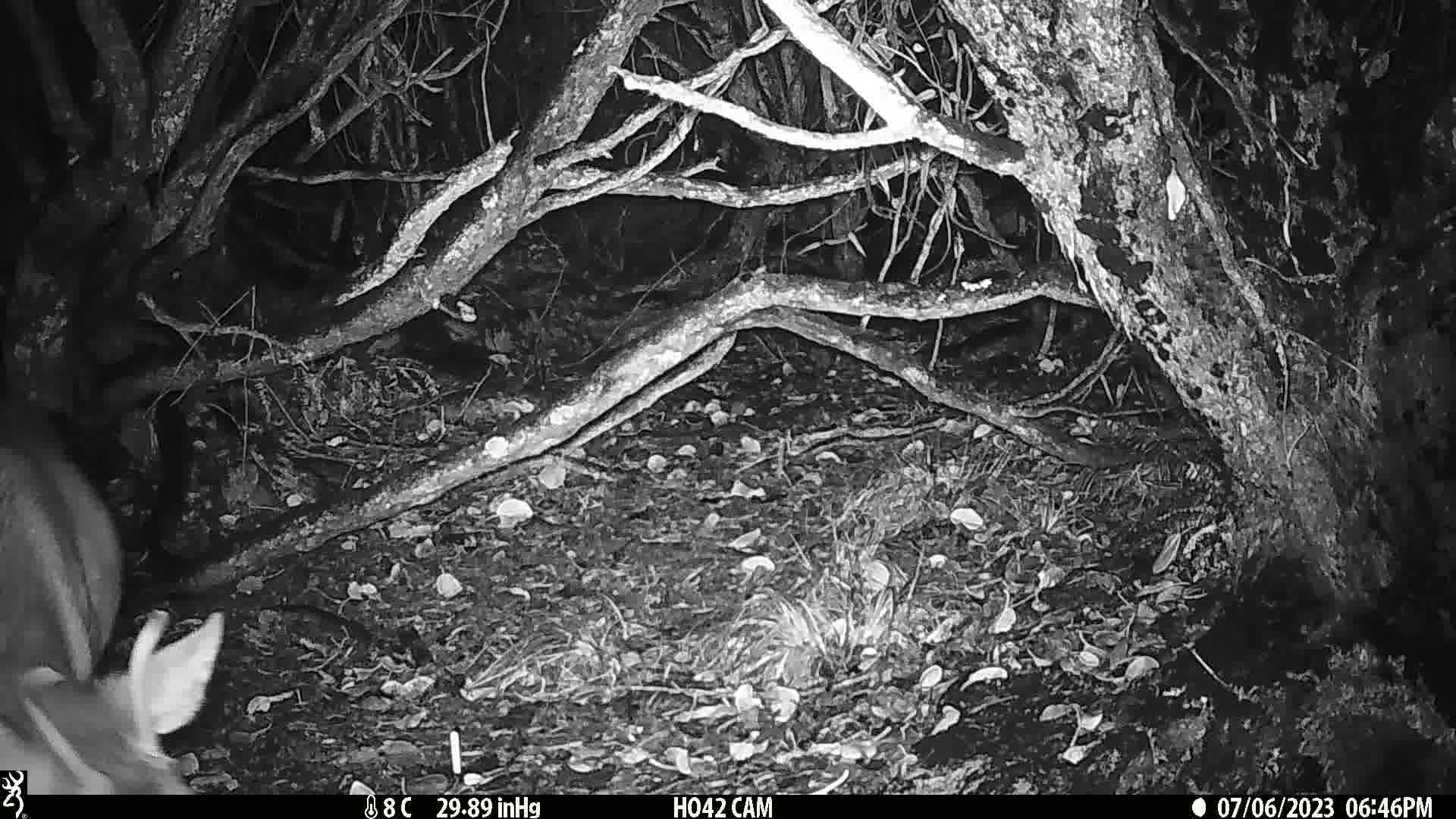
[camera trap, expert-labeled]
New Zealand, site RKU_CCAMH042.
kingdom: Animalia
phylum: Chordata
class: Mammalia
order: Artiodactyla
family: Cervidae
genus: Odocoileus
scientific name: Odocoileus virginianus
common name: white-tailed deer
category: white tailed deer